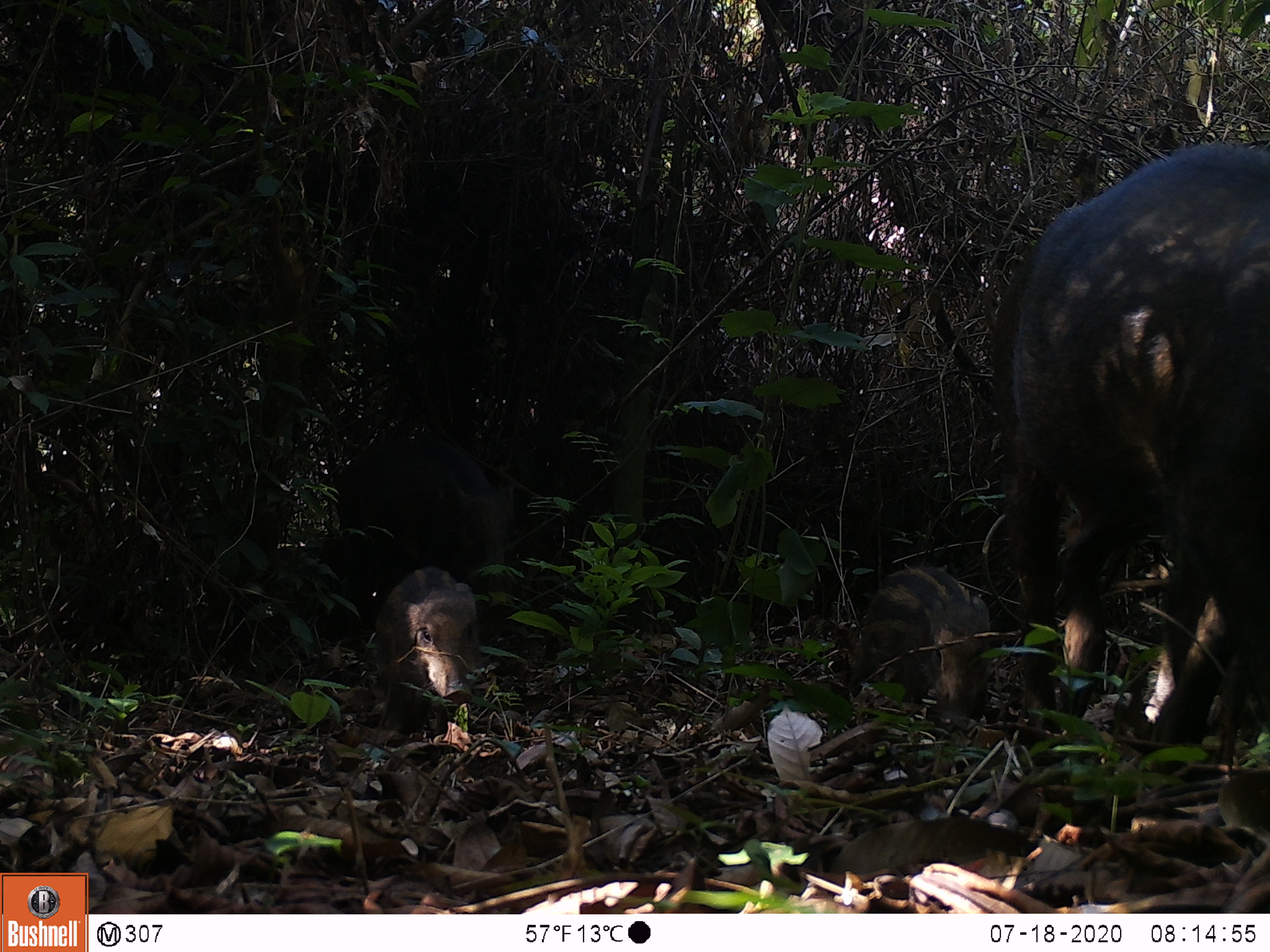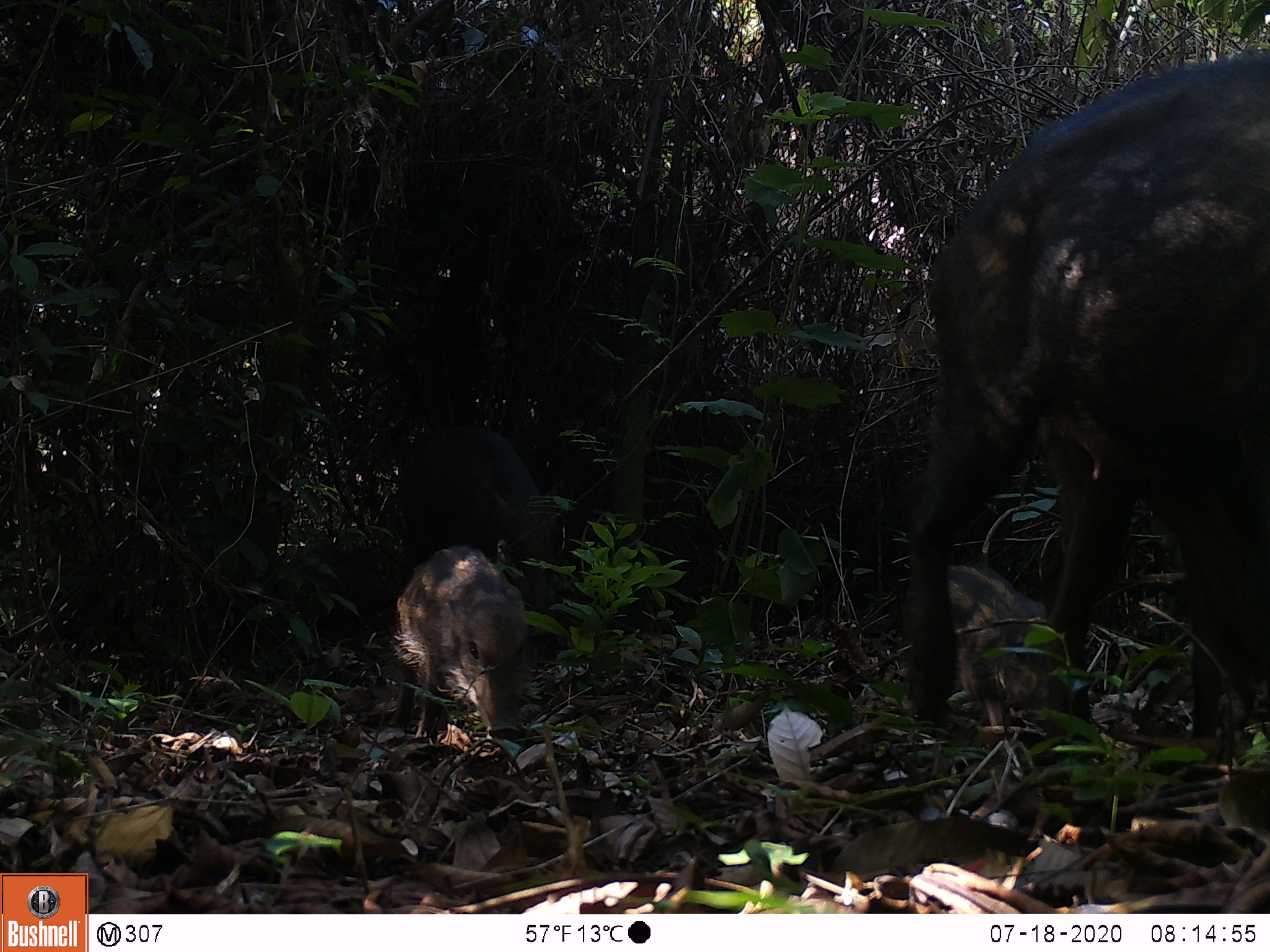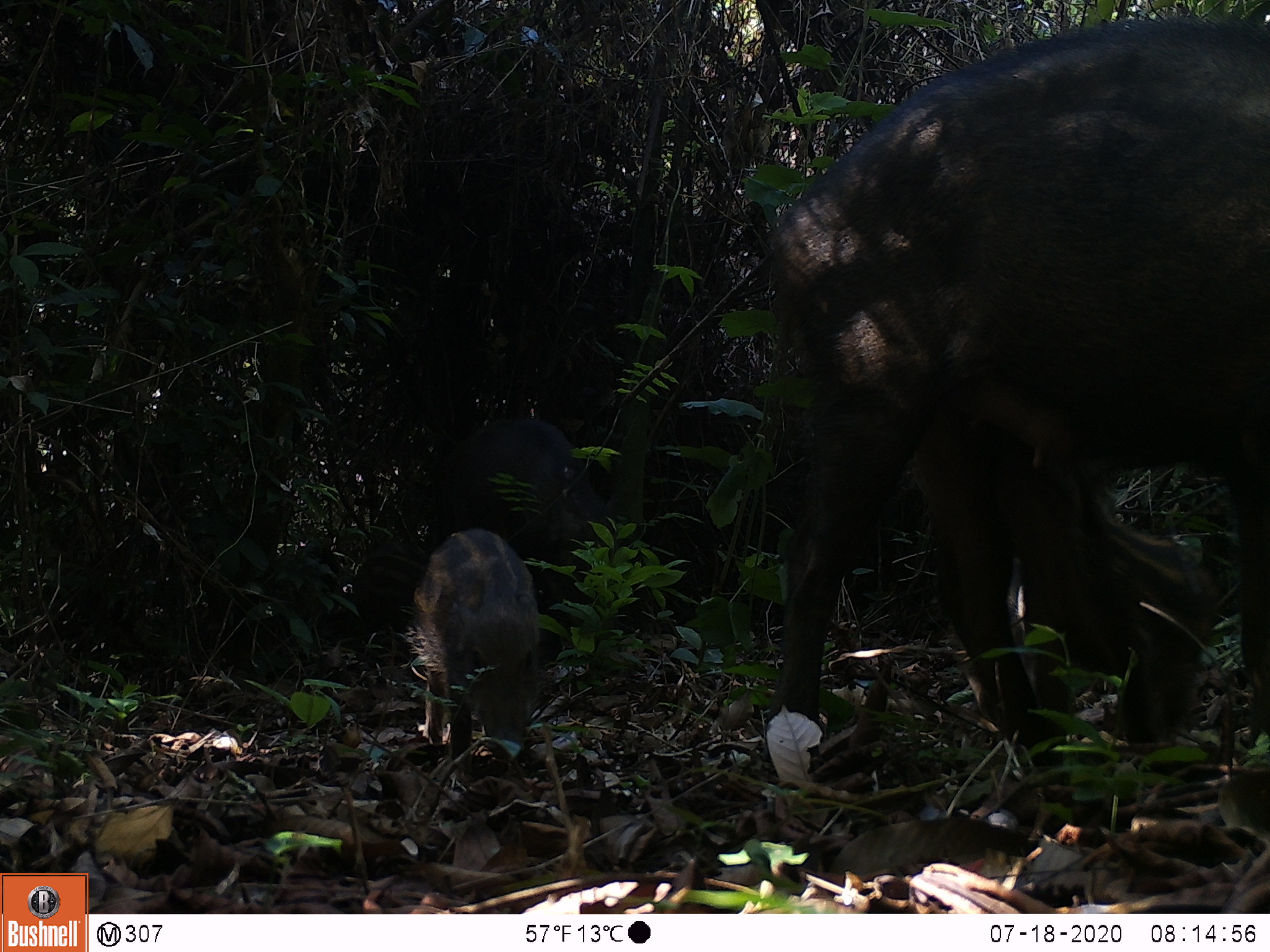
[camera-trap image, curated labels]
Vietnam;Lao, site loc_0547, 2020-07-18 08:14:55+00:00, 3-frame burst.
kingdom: Animalia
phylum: Chordata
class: Mammalia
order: Artiodactyla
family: Tragulidae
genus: Moschiola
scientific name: Moschiola meminna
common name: chevrotain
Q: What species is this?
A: Chevrotain (Moschiola meminna).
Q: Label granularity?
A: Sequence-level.